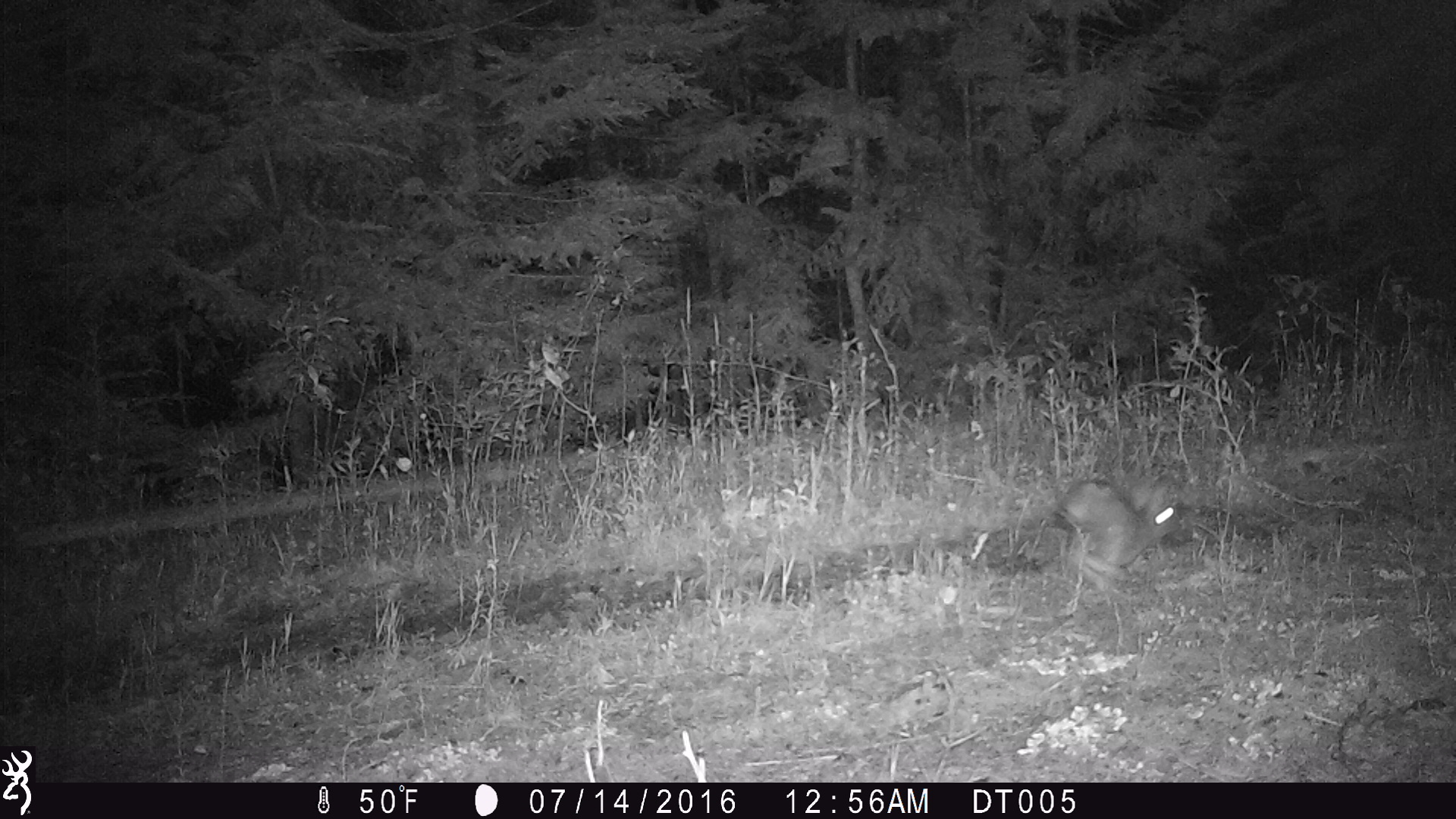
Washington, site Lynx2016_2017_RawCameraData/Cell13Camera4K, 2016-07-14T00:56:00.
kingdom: Animalia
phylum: Chordata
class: Mammalia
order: Lagomorpha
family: Leporidae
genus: Lepus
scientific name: Lepus americanus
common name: snowshoe hare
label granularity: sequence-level